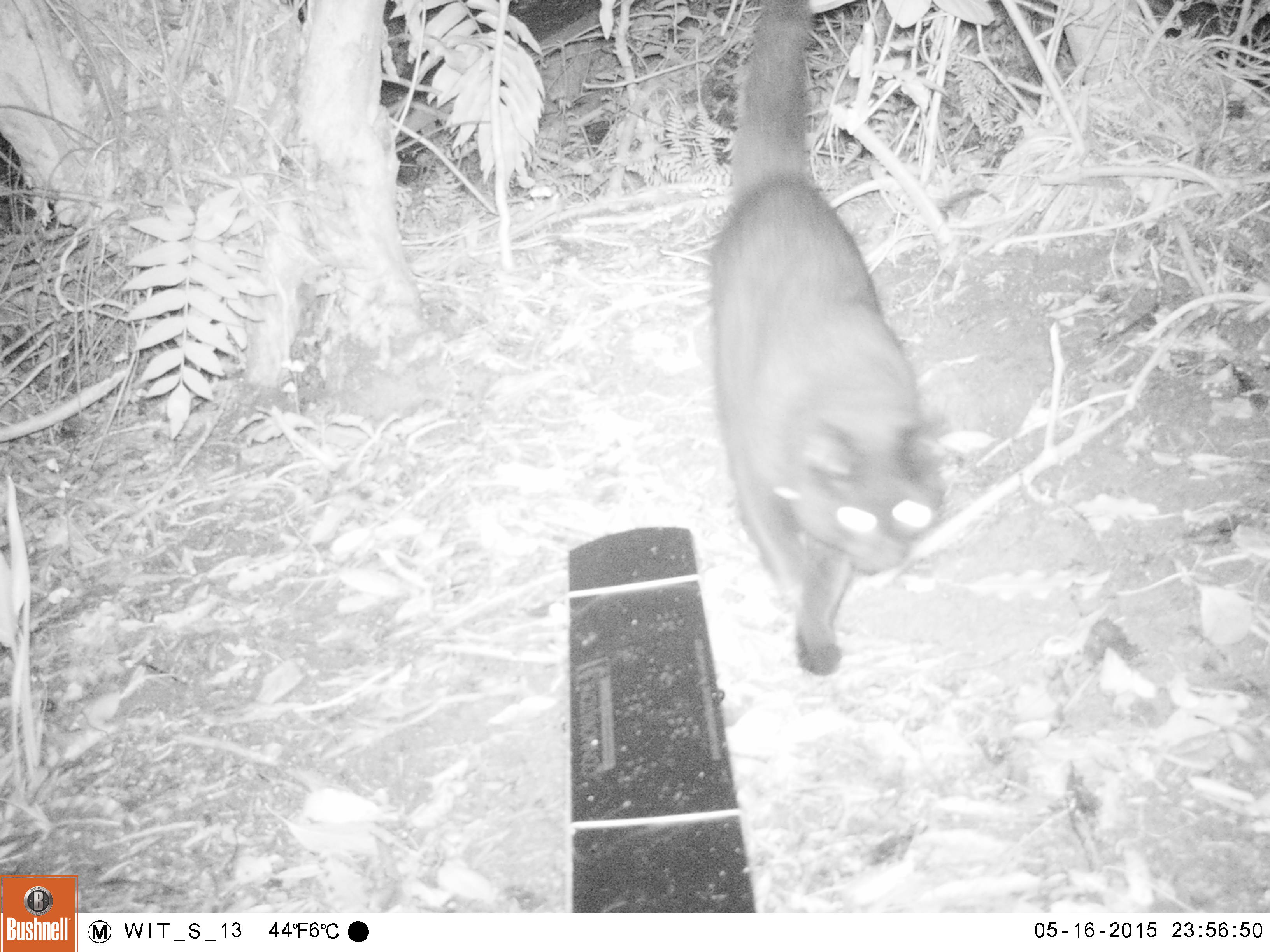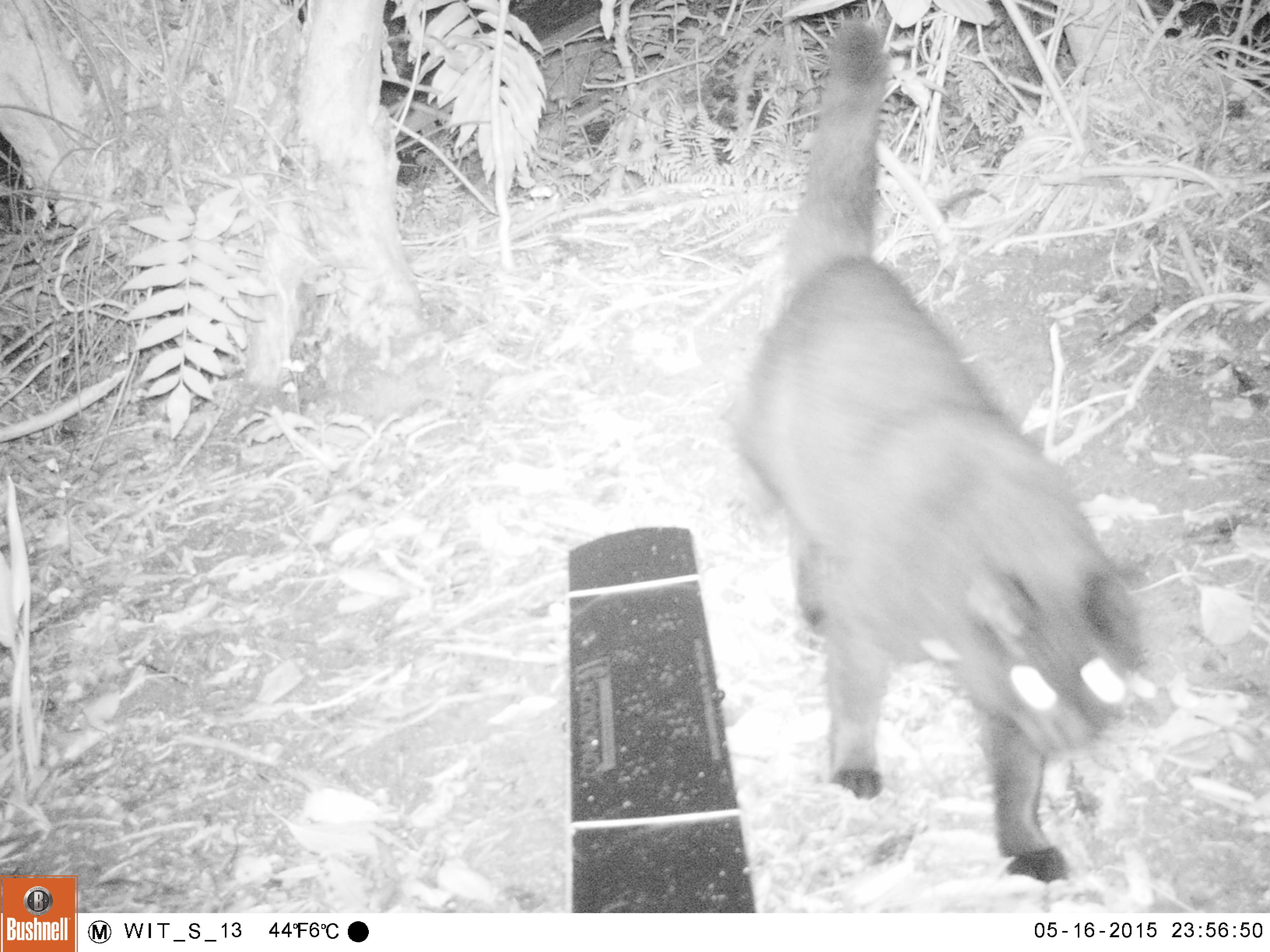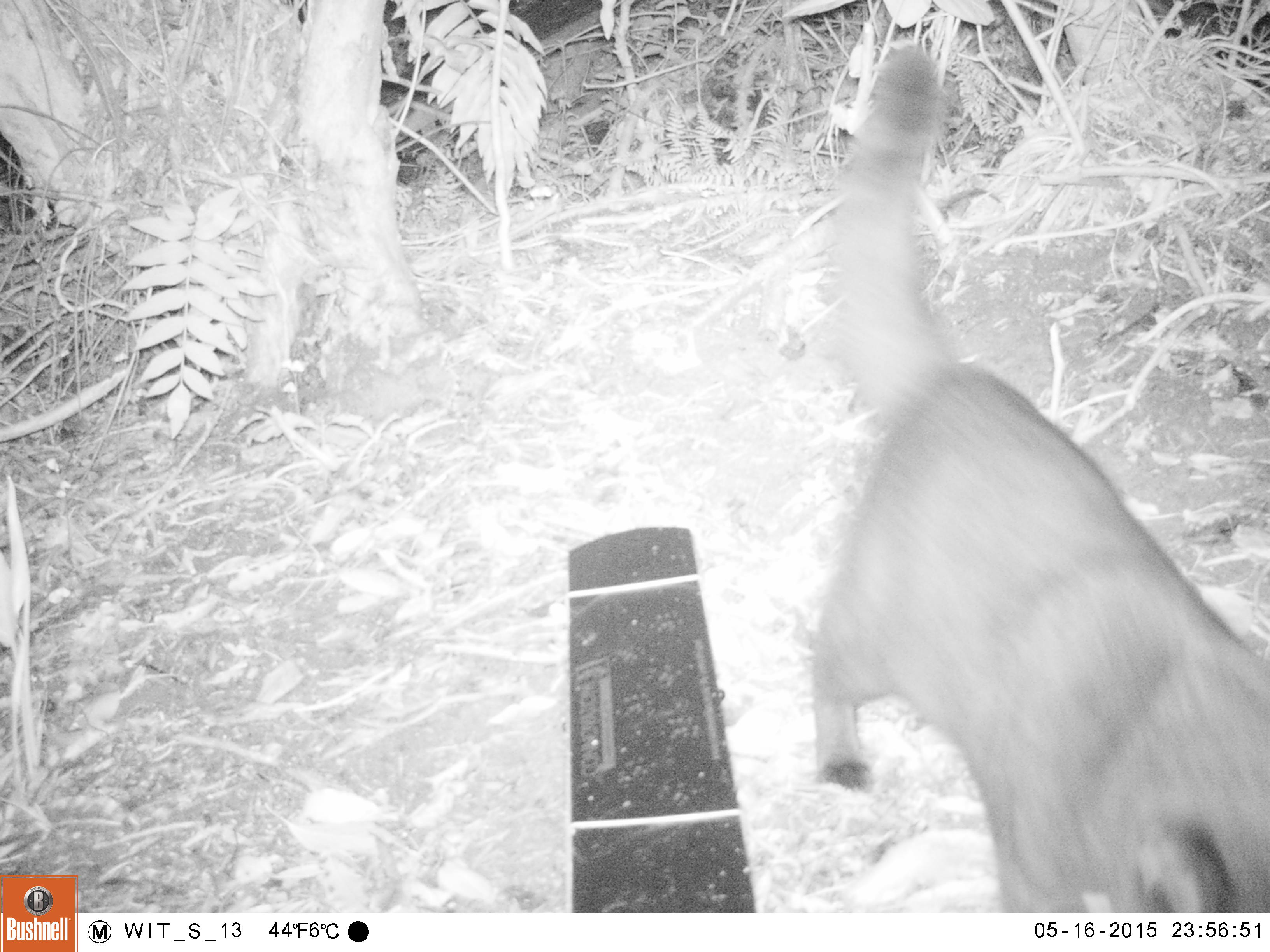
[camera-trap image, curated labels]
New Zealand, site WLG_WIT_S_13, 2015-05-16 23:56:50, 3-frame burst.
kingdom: Animalia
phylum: Chordata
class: Mammalia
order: Carnivora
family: Felidae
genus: Felis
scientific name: Felis catus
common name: domestic cat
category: cat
Cat (domestic cat) (Felis catus).